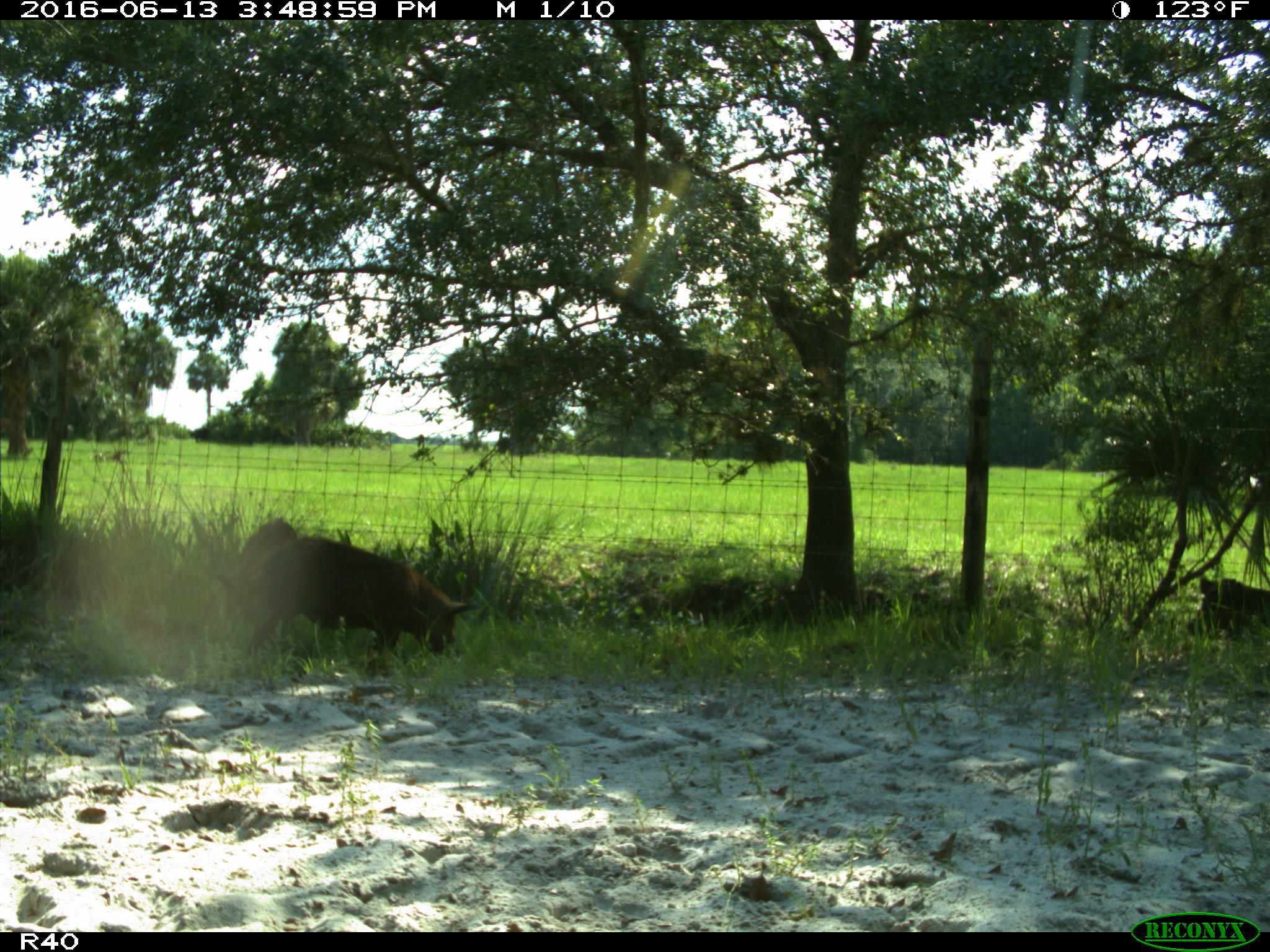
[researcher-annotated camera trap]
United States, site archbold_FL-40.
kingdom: Animalia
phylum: Chordata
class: Mammalia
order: Artiodactyla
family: Suidae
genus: Sus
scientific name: Sus scrofa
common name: wild boar